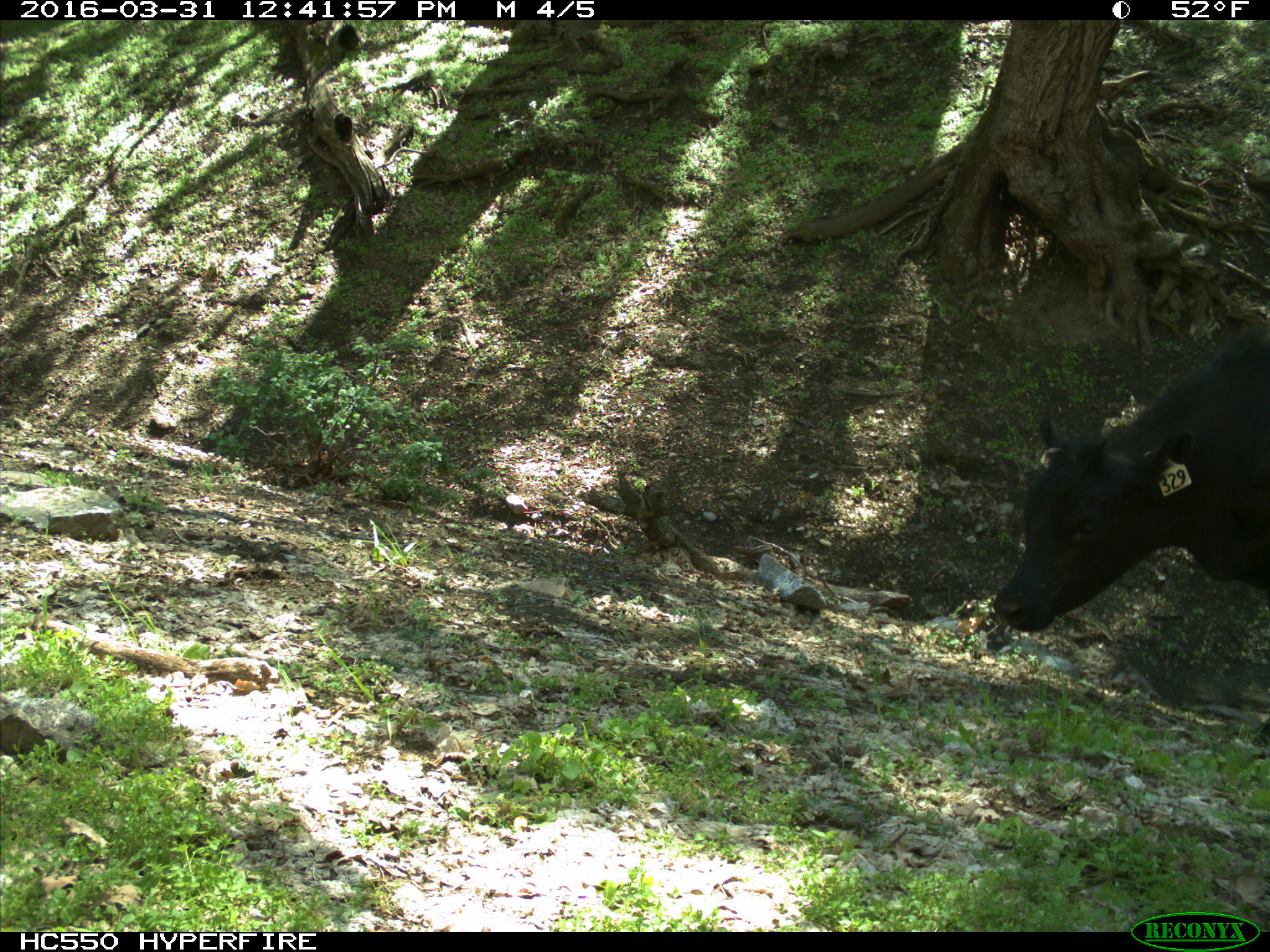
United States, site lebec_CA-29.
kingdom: Animalia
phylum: Chordata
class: Mammalia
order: Artiodactyla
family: Bovidae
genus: Bos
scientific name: Bos taurus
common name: domestic cow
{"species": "Bos taurus (domestic cow)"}